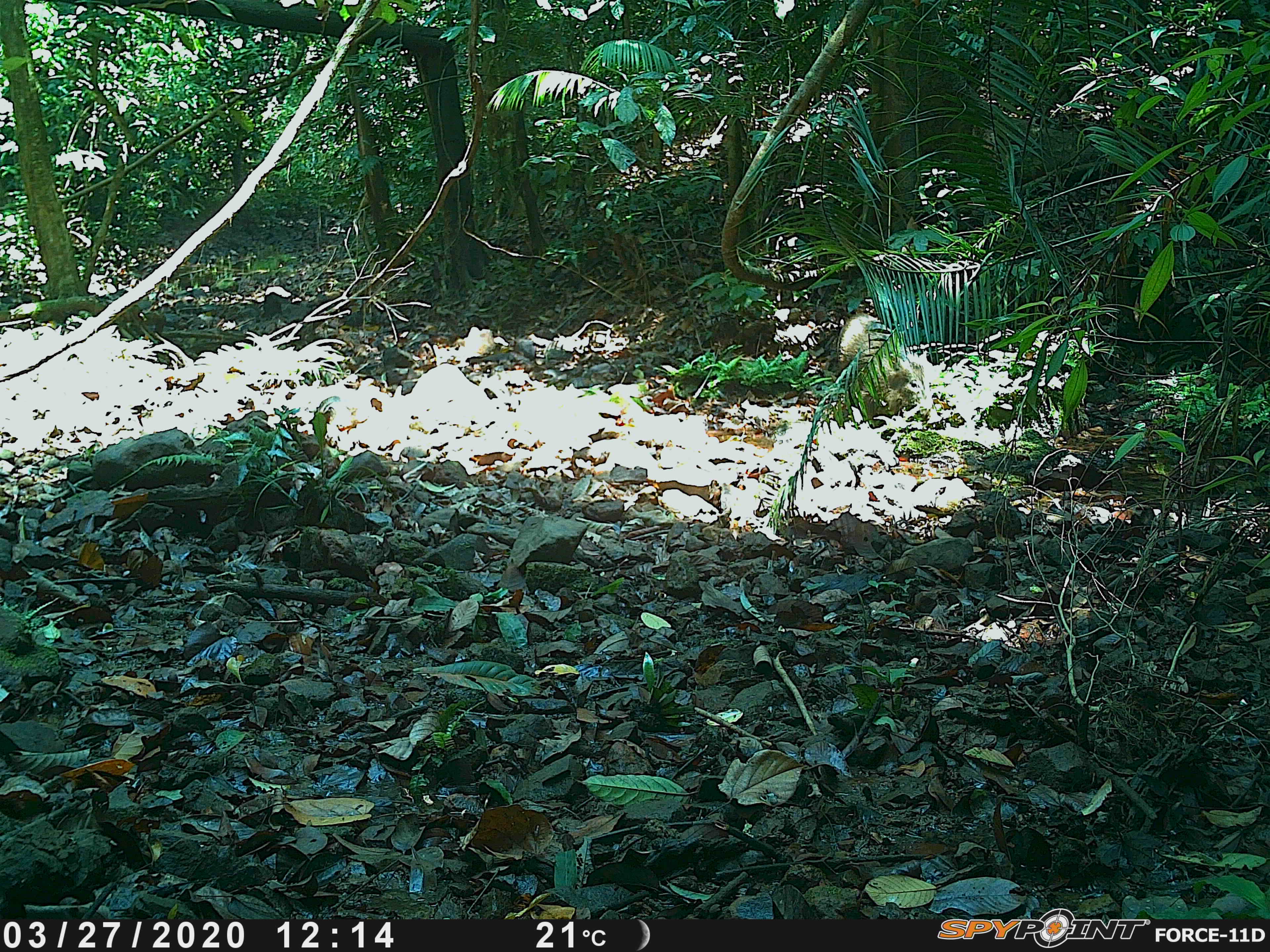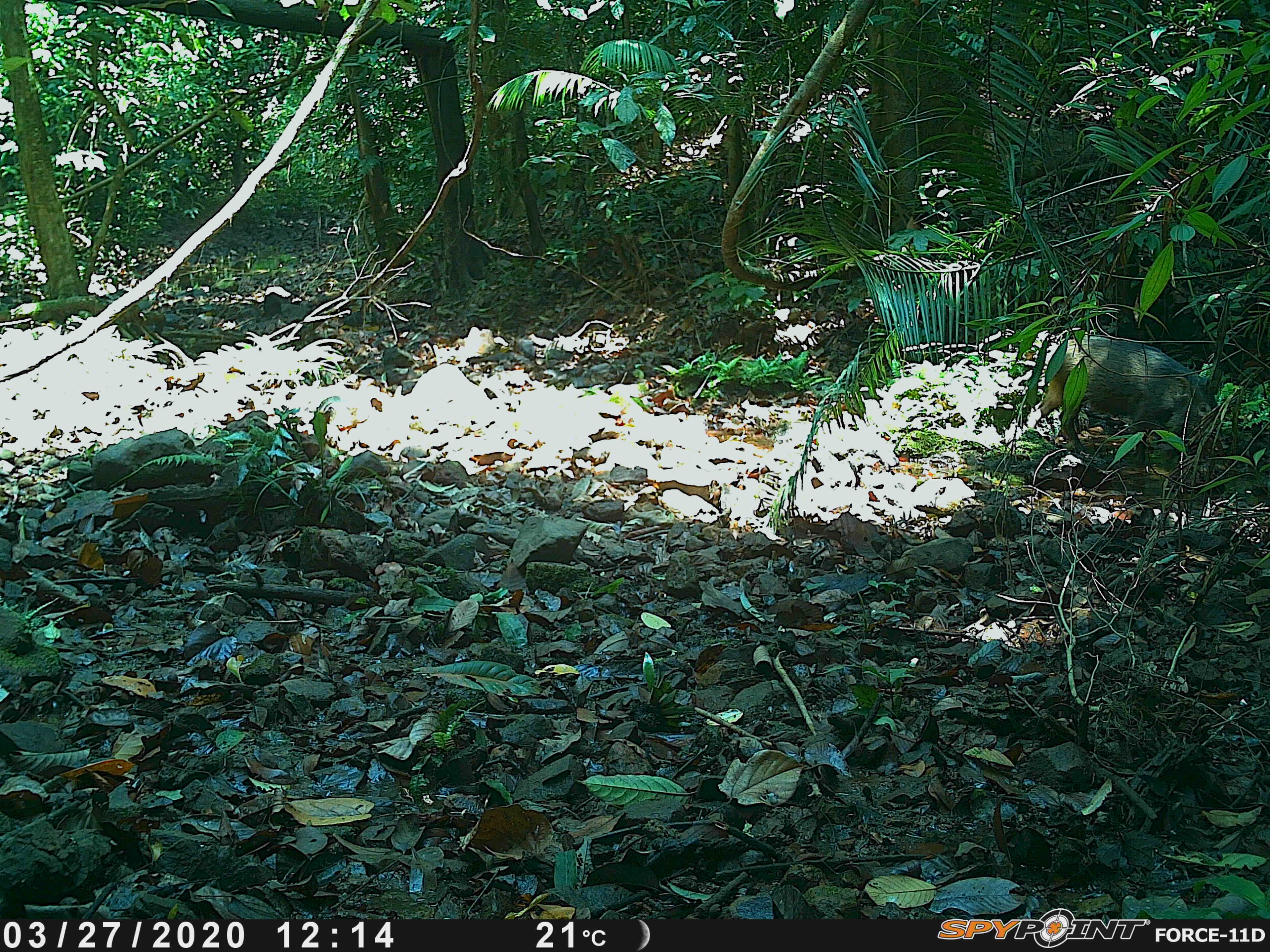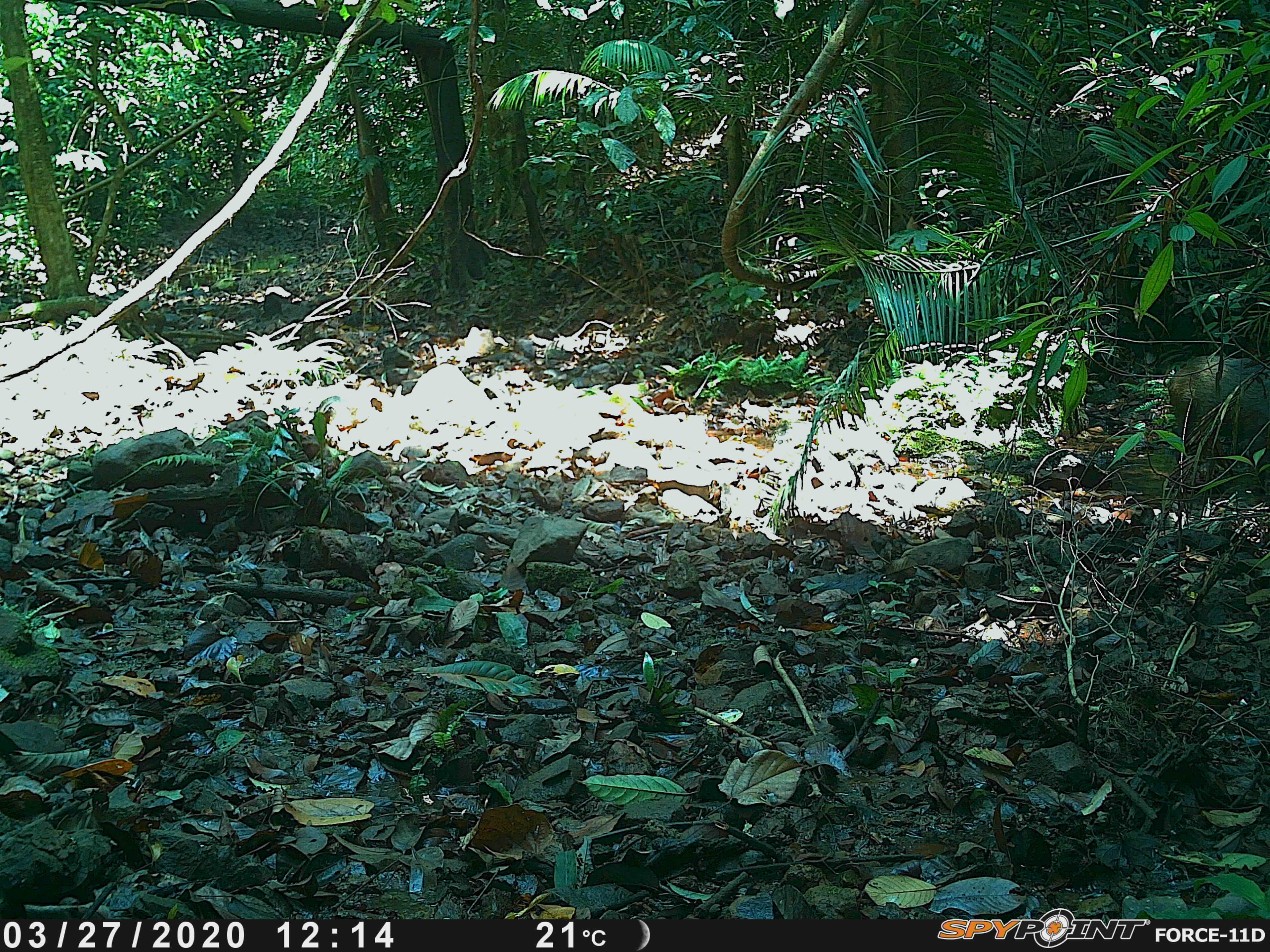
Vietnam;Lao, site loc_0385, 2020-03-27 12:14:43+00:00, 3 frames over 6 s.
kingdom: Animalia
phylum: Chordata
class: Mammalia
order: Artiodactyla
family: Suidae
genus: Sus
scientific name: Sus scrofa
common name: eurasian wild pig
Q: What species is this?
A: Eurasian wild pig (Sus scrofa).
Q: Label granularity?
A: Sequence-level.